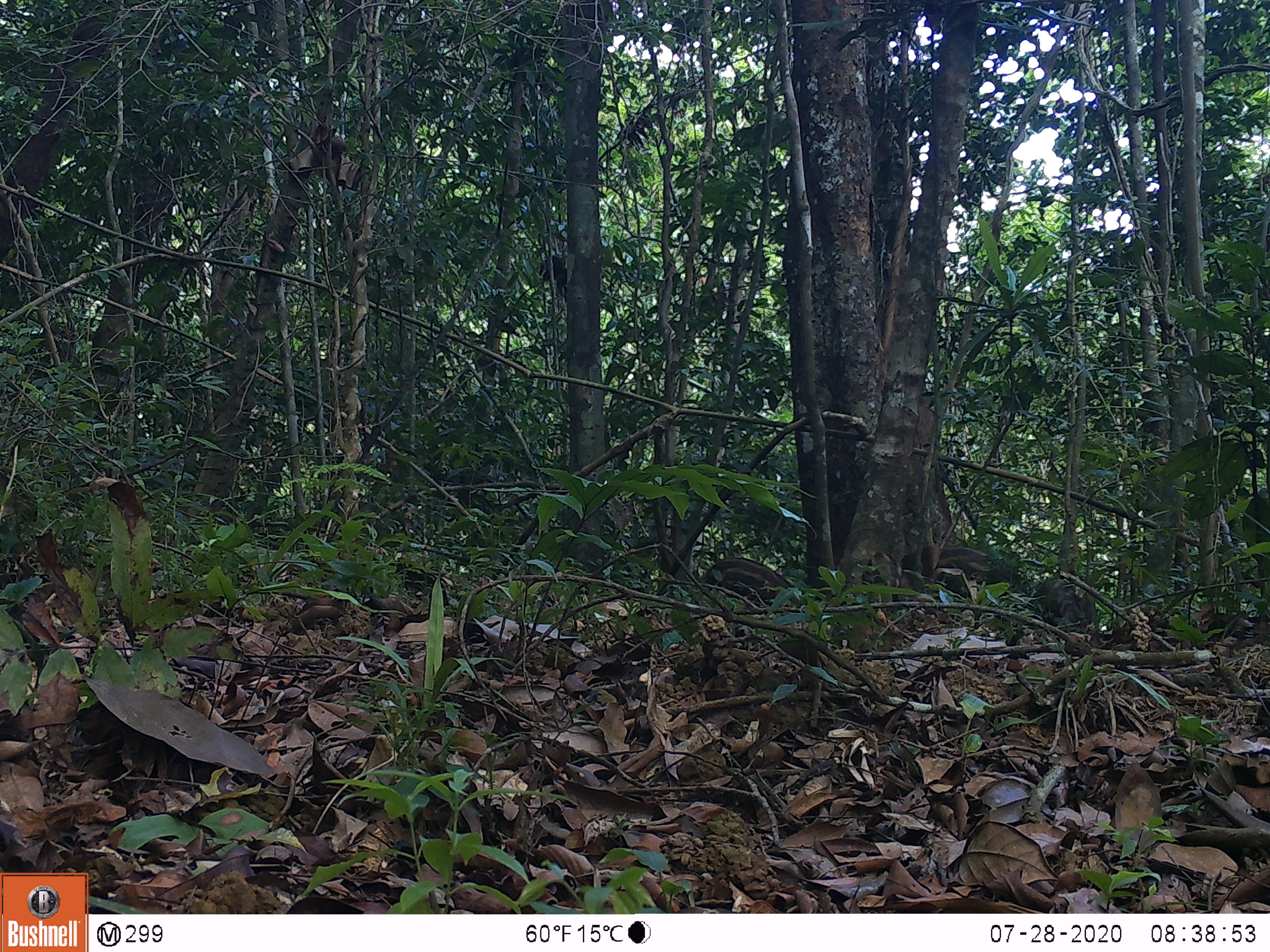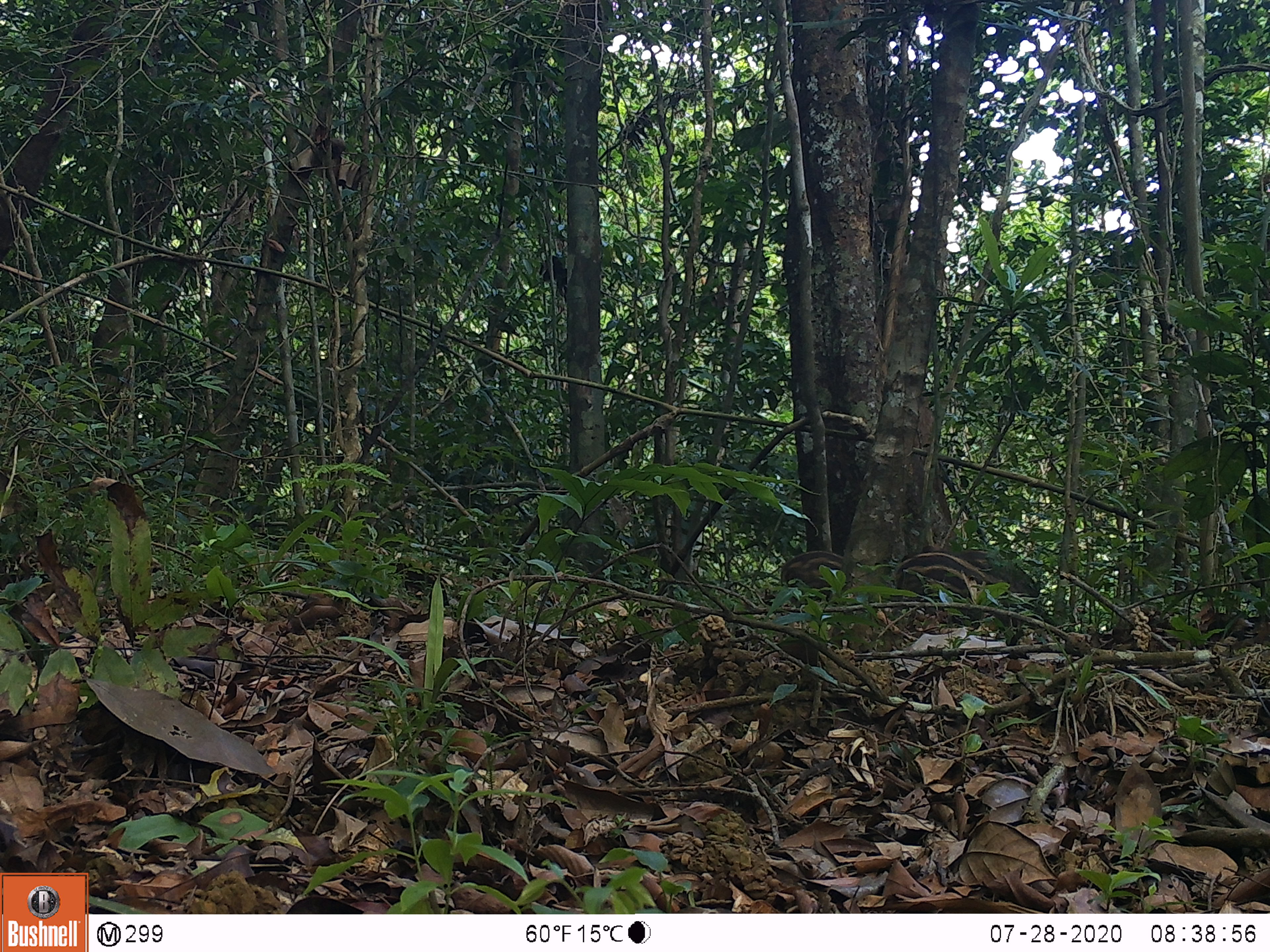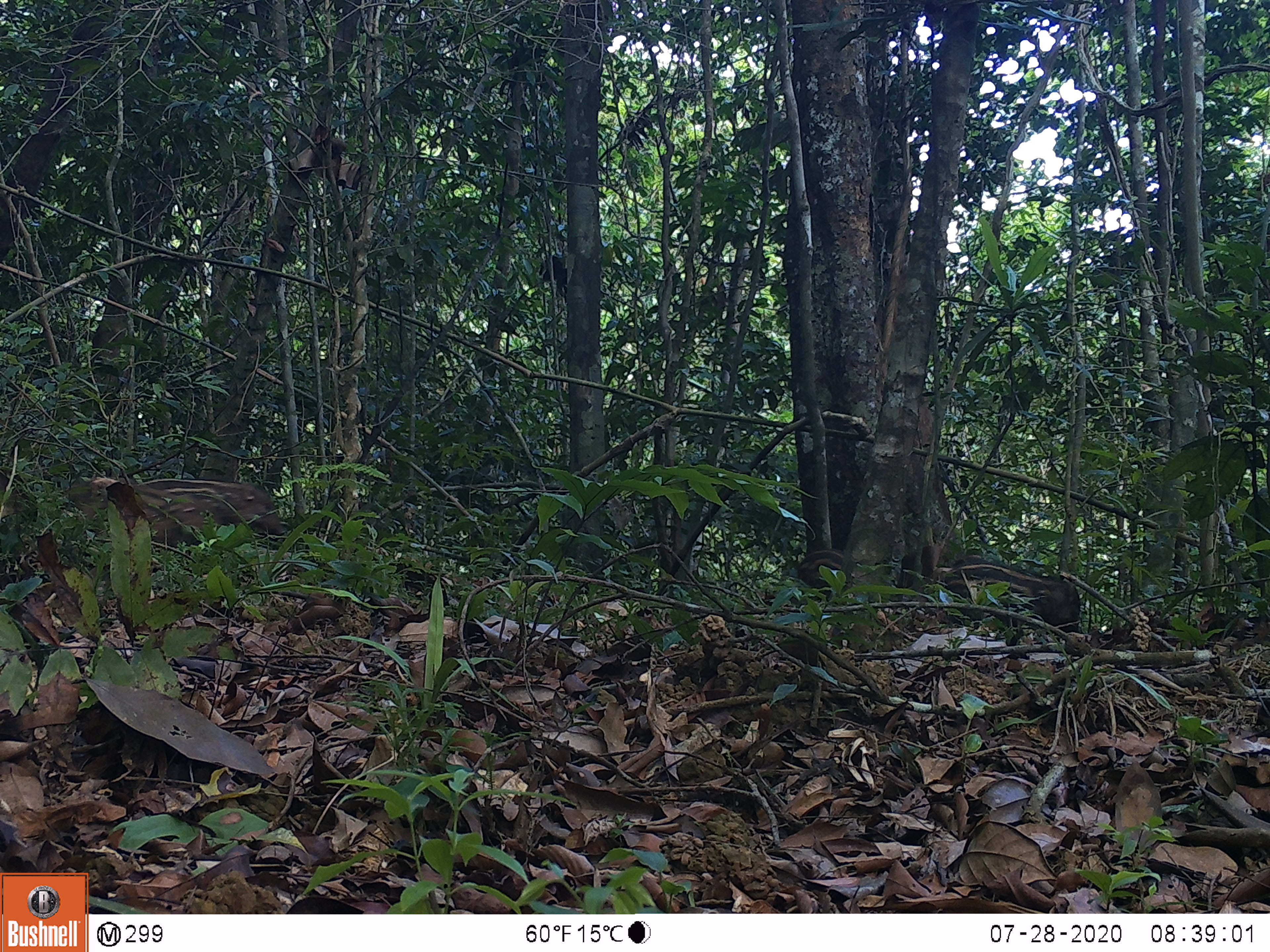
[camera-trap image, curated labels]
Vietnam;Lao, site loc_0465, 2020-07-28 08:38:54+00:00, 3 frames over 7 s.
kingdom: Animalia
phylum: Chordata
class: Mammalia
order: Artiodactyla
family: Suidae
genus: Sus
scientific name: Sus scrofa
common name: eurasian wild pig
Eurasian wild pig (Sus scrofa). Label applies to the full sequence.